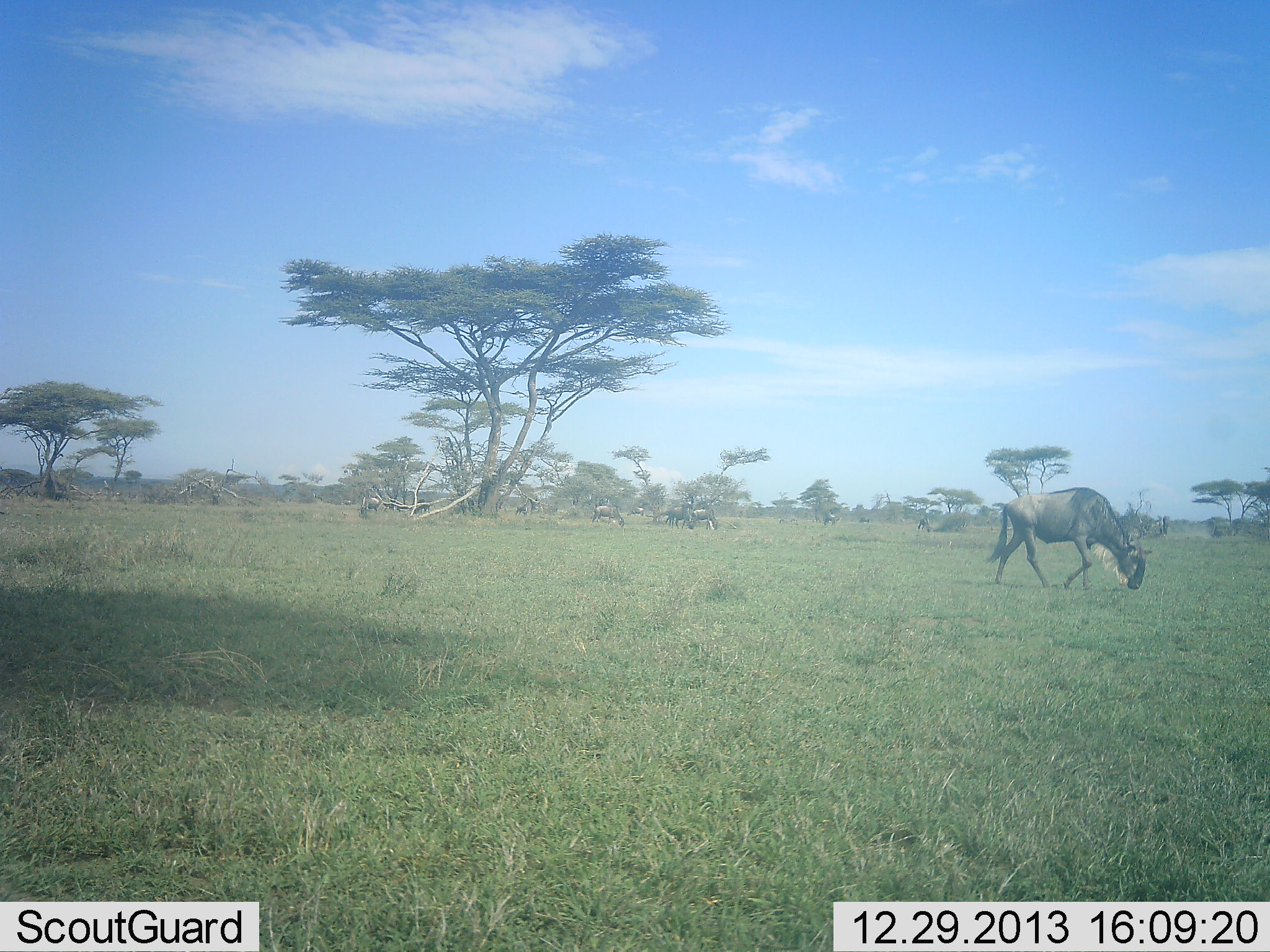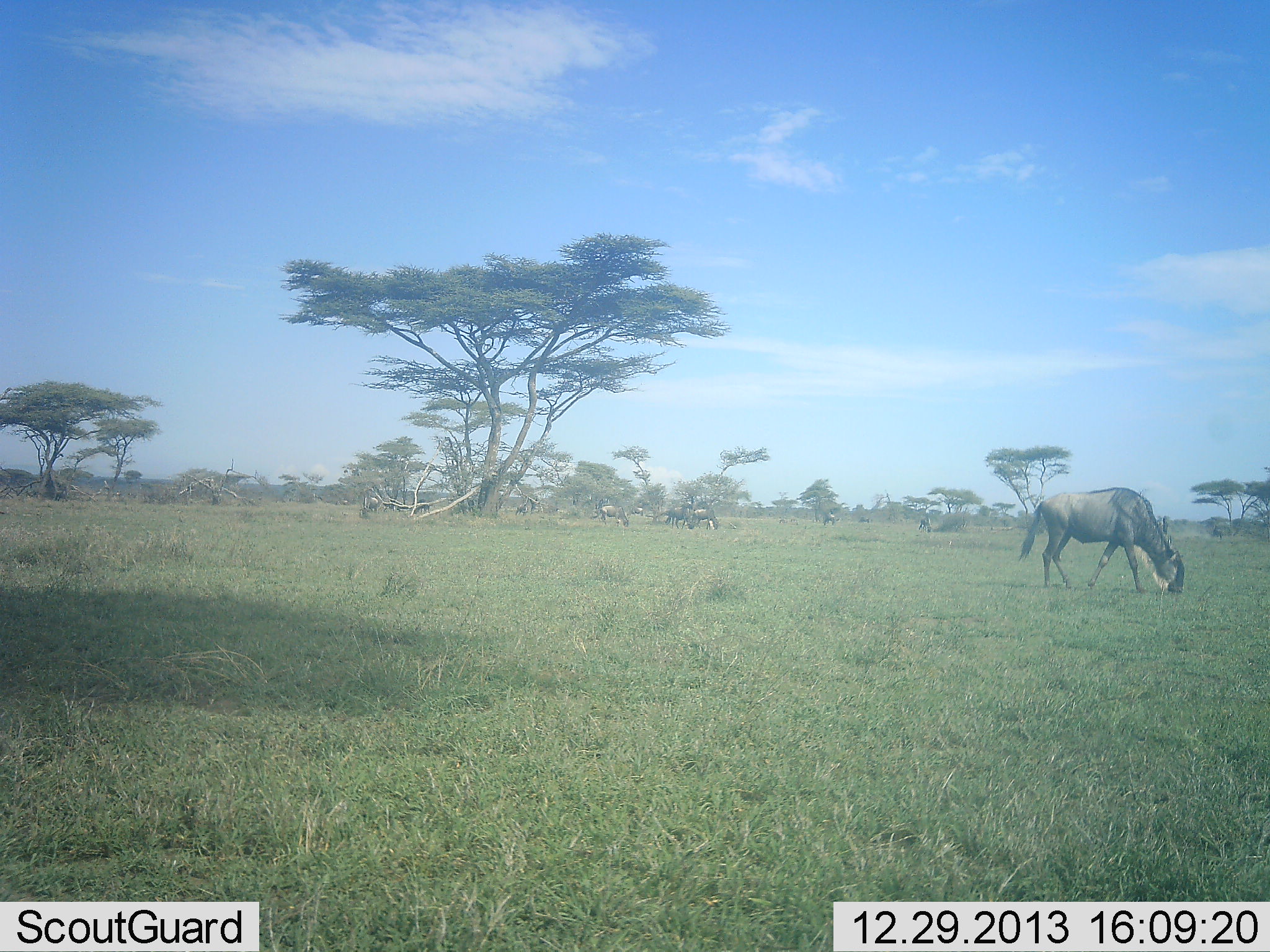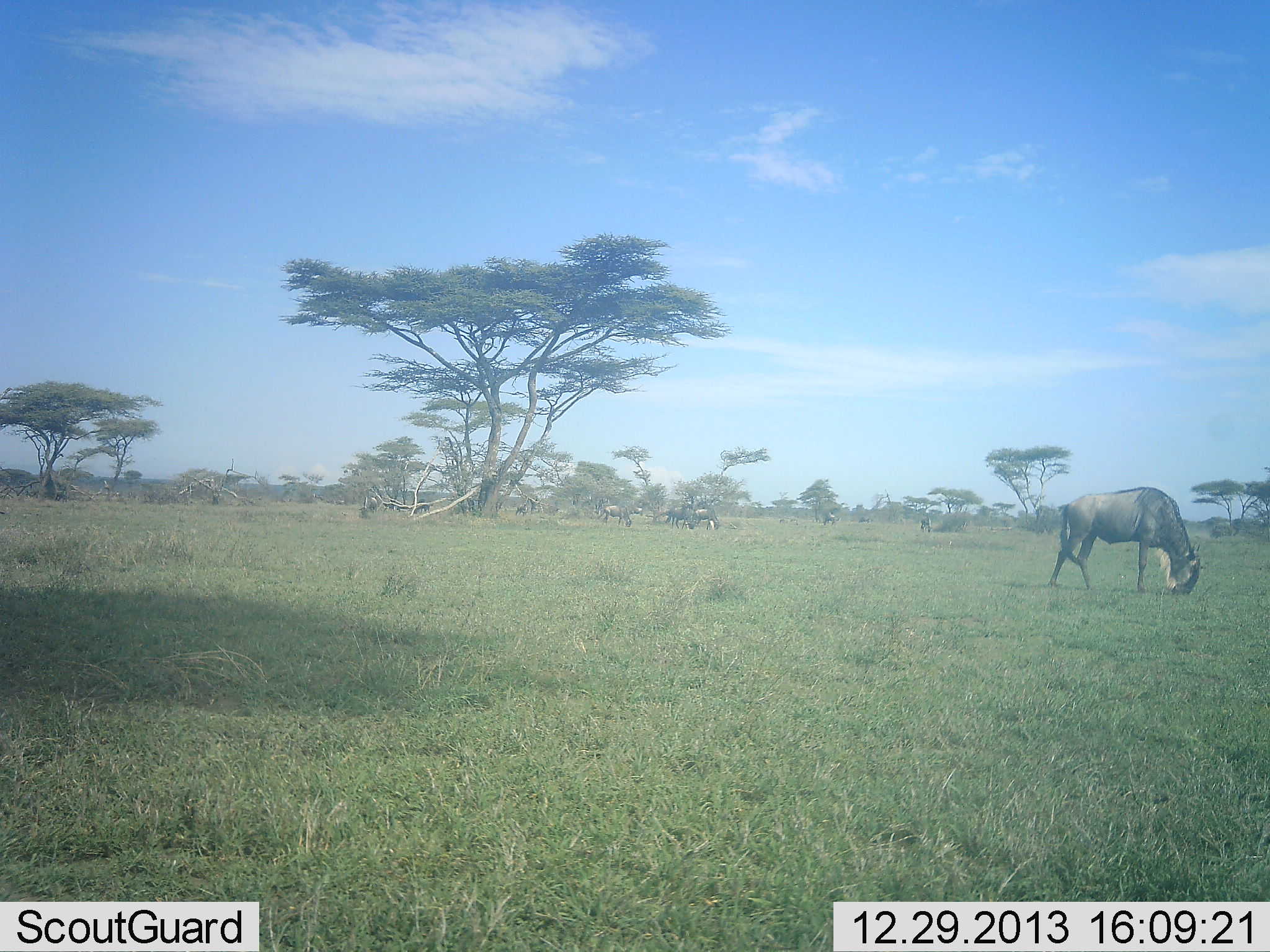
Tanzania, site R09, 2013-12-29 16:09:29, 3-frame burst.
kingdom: Animalia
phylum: Chordata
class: Mammalia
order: Artiodactyla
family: Bovidae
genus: Connochaetes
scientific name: Connochaetes taurinus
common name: blue wildebeest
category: wildebeest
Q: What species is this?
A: Wildebeest (blue wildebeest) (Connochaetes taurinus).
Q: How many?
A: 5.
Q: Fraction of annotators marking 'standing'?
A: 20%.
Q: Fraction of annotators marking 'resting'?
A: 0%.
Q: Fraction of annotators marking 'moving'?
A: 40%.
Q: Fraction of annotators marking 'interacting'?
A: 0%.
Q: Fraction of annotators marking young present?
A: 0%.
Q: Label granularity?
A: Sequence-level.